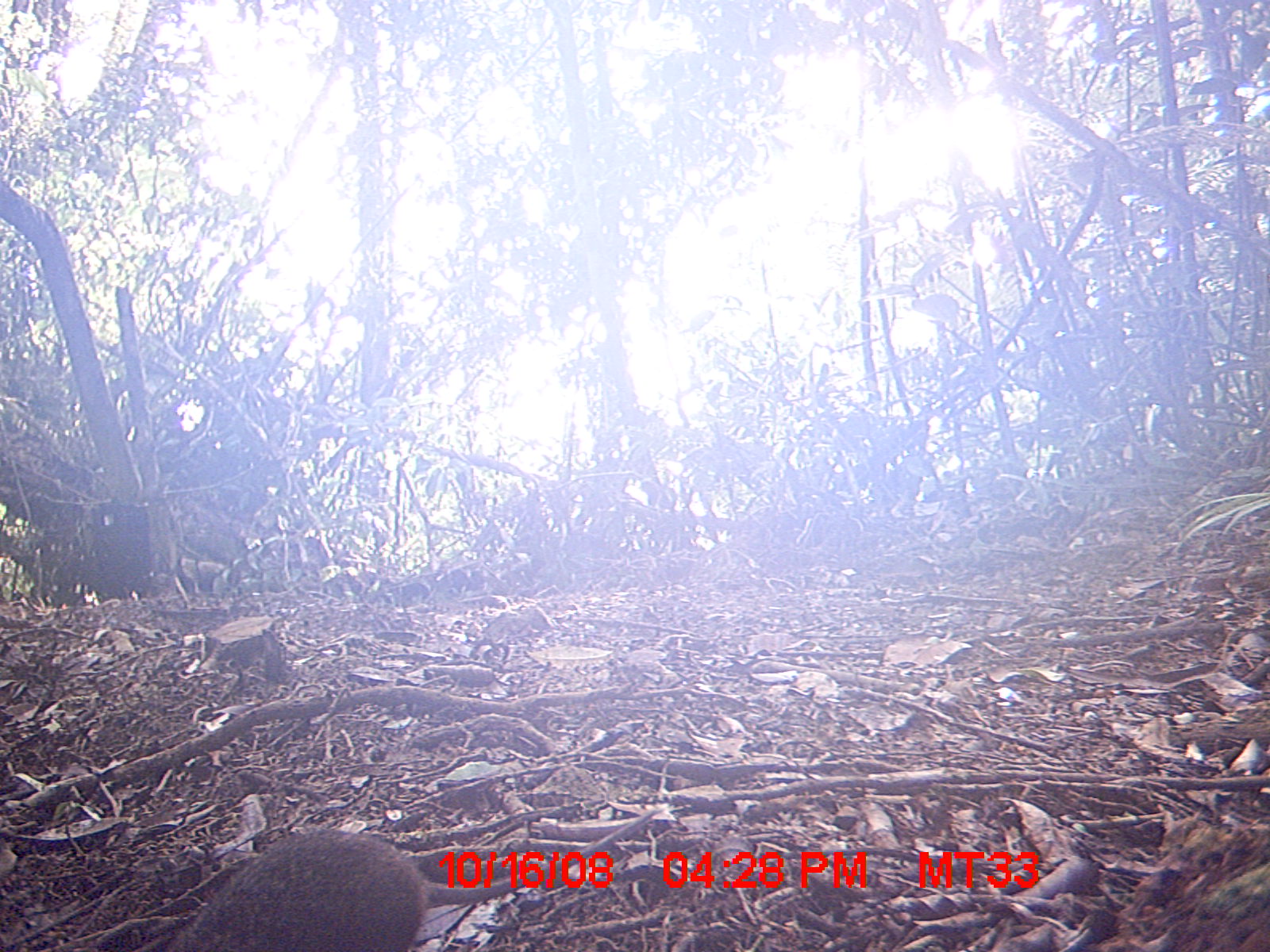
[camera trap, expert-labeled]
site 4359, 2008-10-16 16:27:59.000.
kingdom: Animalia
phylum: Chordata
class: Mammalia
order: Rodentia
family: Nesomyidae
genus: Nesomys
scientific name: Nesomys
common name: nesomys rodents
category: nesomys sp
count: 1